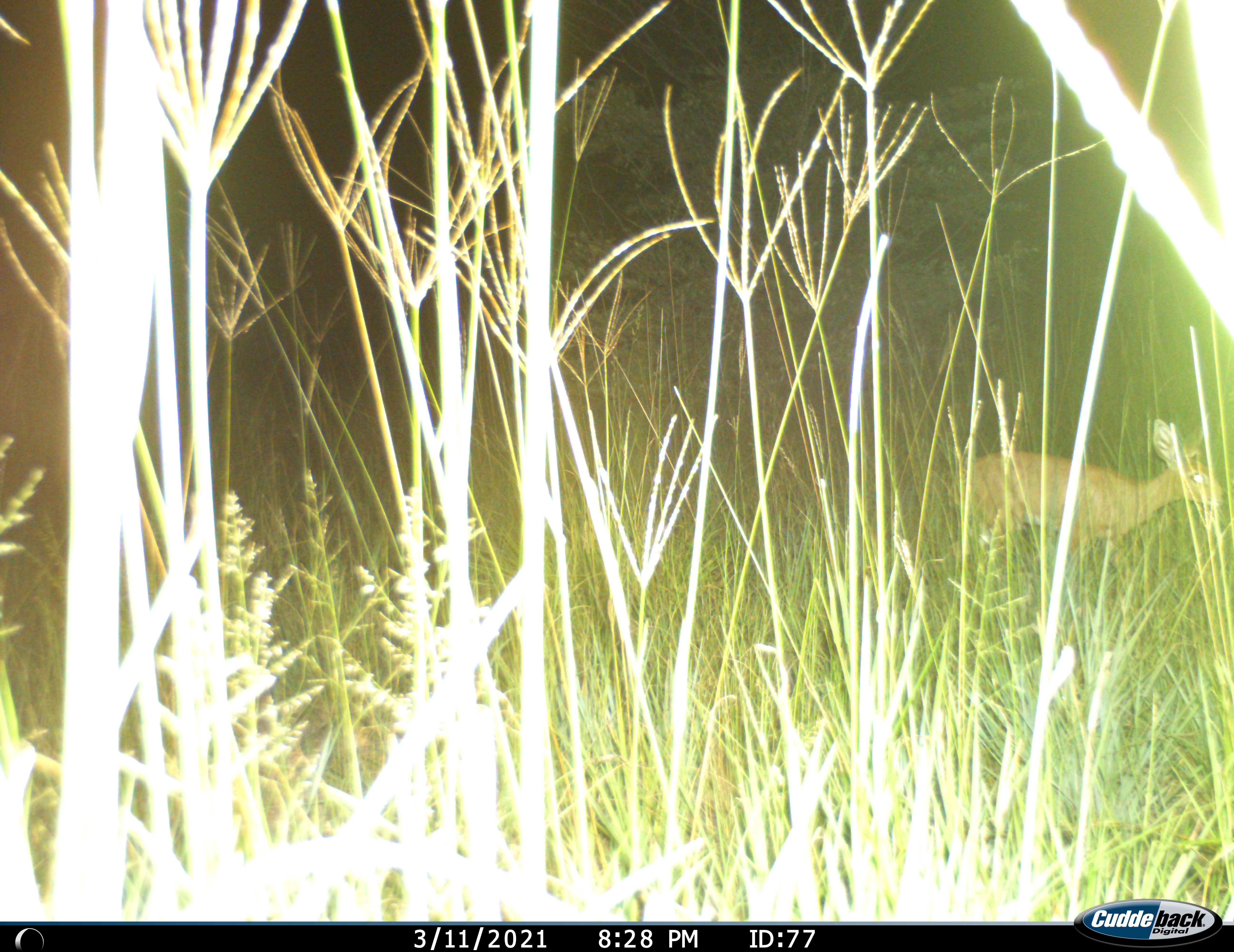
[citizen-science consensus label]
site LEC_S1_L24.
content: unidentified animal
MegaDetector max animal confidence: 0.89